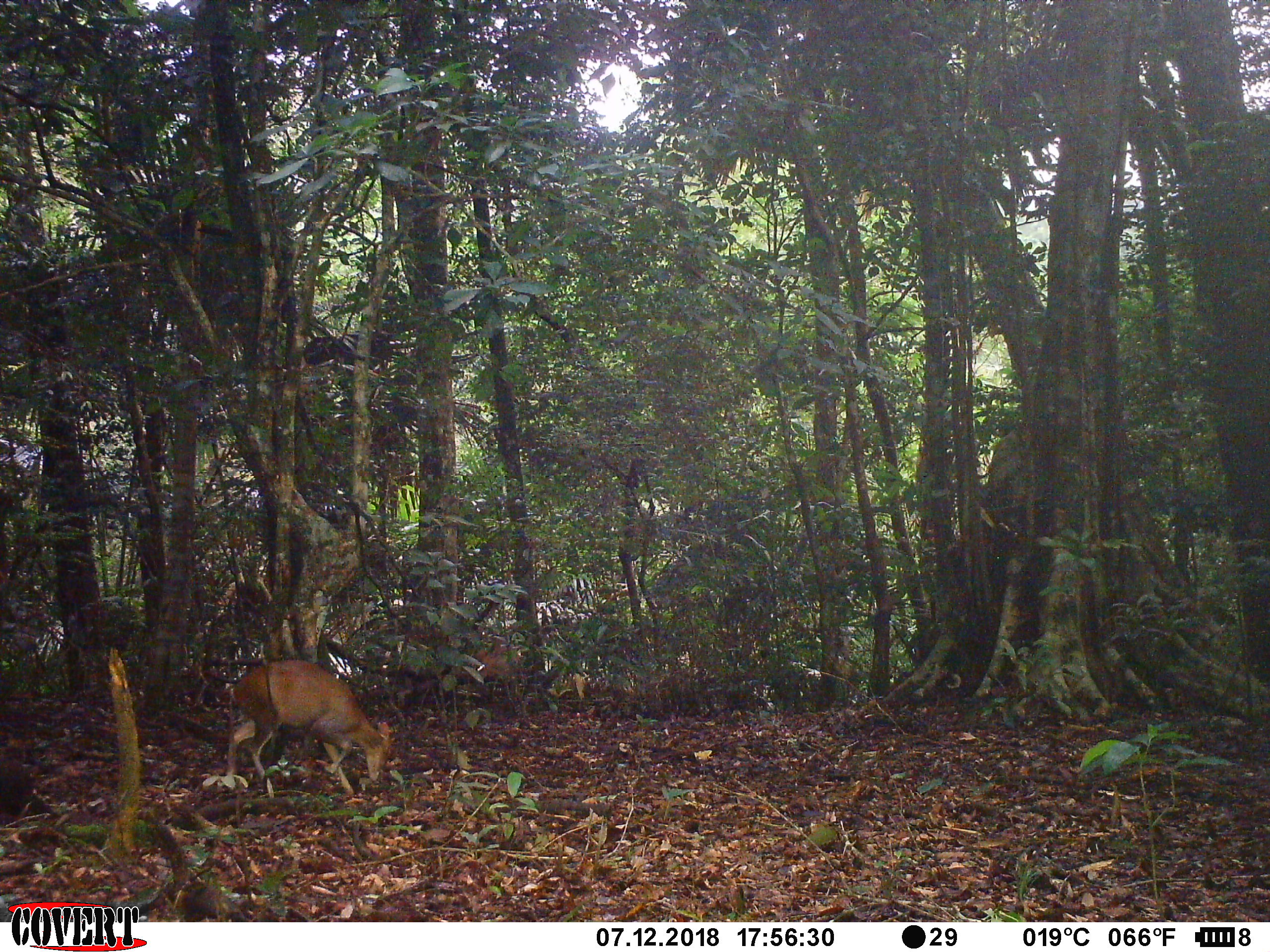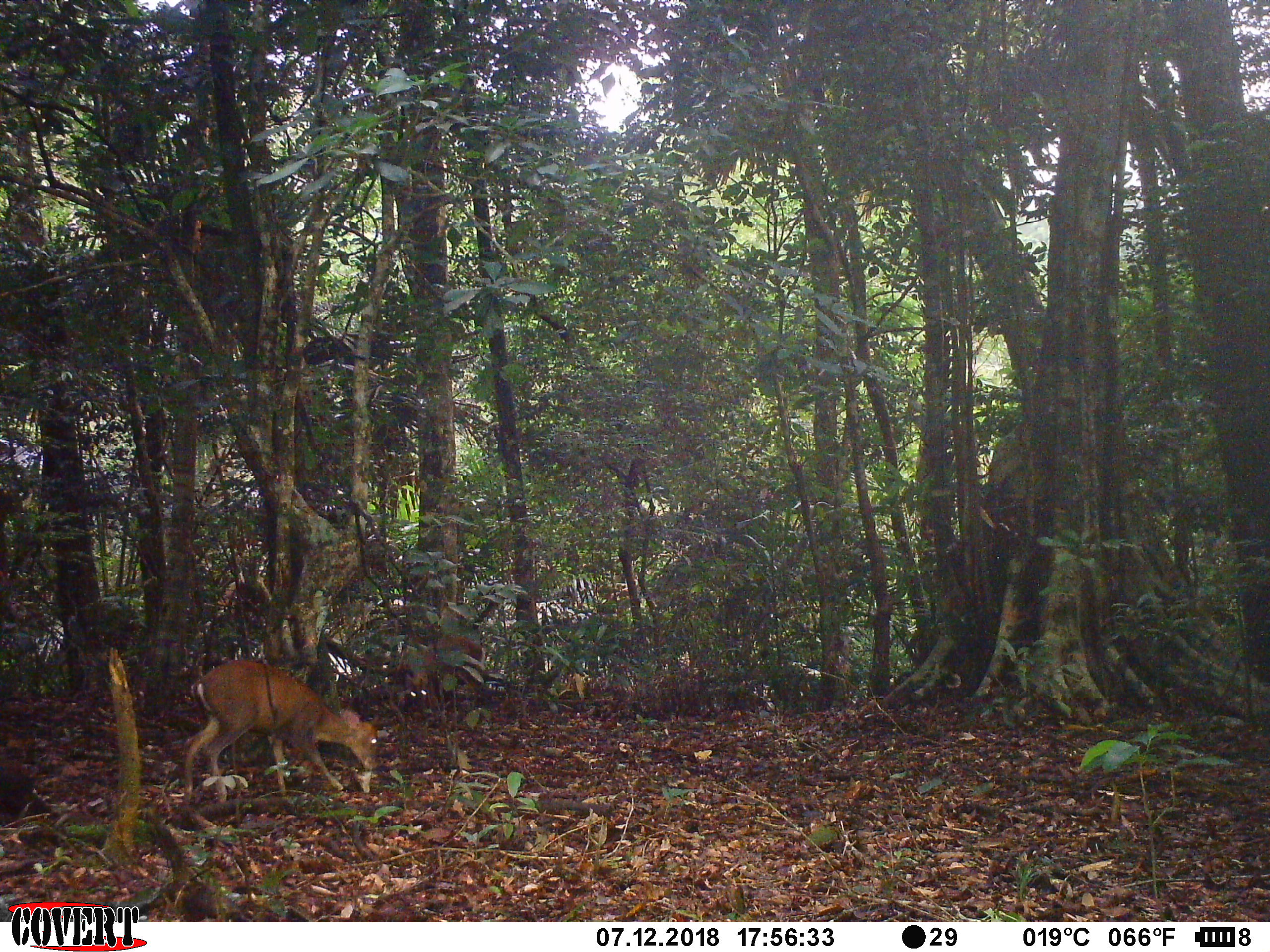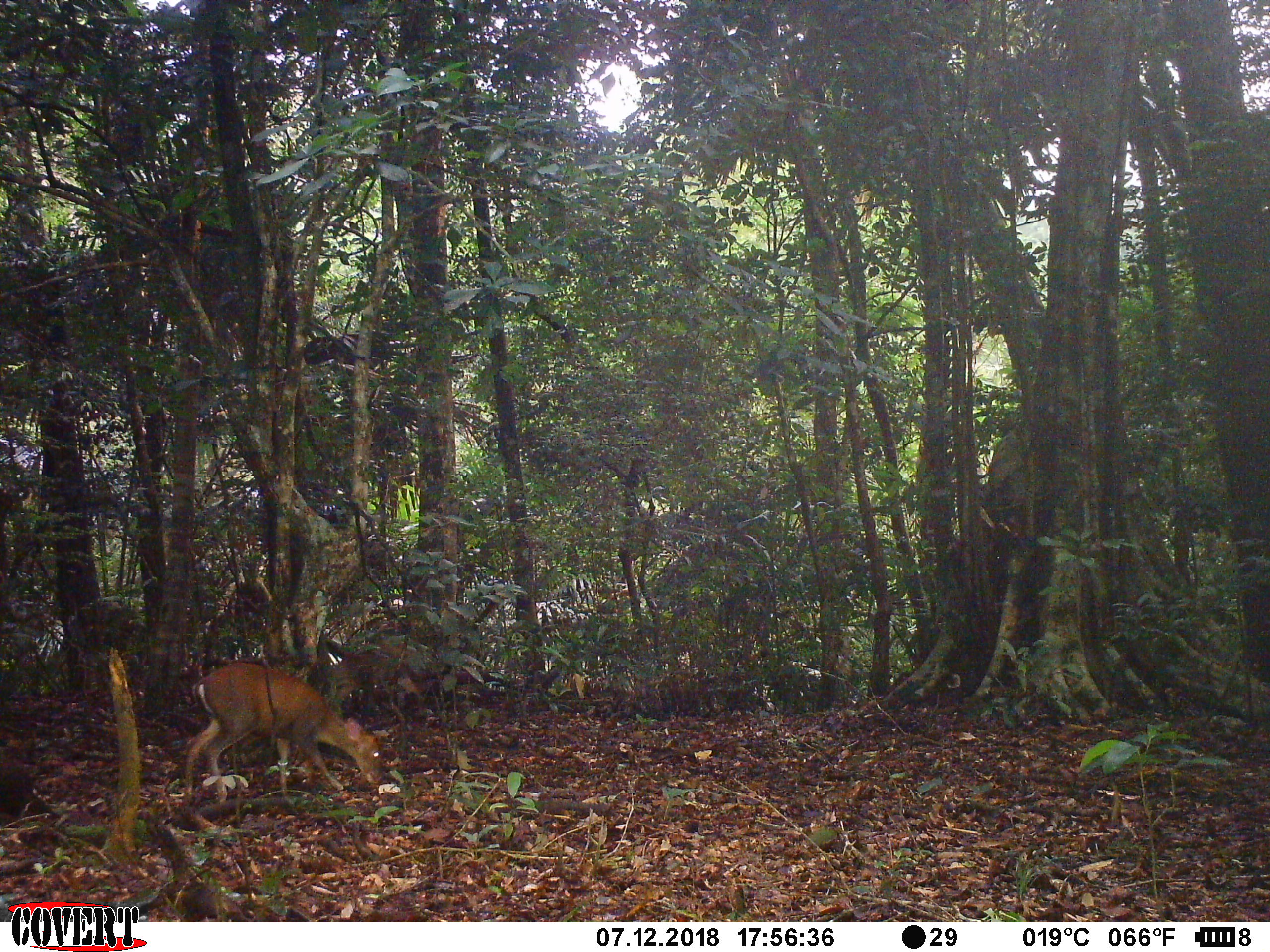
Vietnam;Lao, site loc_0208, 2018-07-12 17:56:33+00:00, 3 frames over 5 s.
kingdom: Animalia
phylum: Chordata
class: Mammalia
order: Artiodactyla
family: Cervidae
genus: Muntiacus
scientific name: Muntiacus rooseveltorum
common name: roosevelt's muntjac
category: roosevelts muntjac group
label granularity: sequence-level